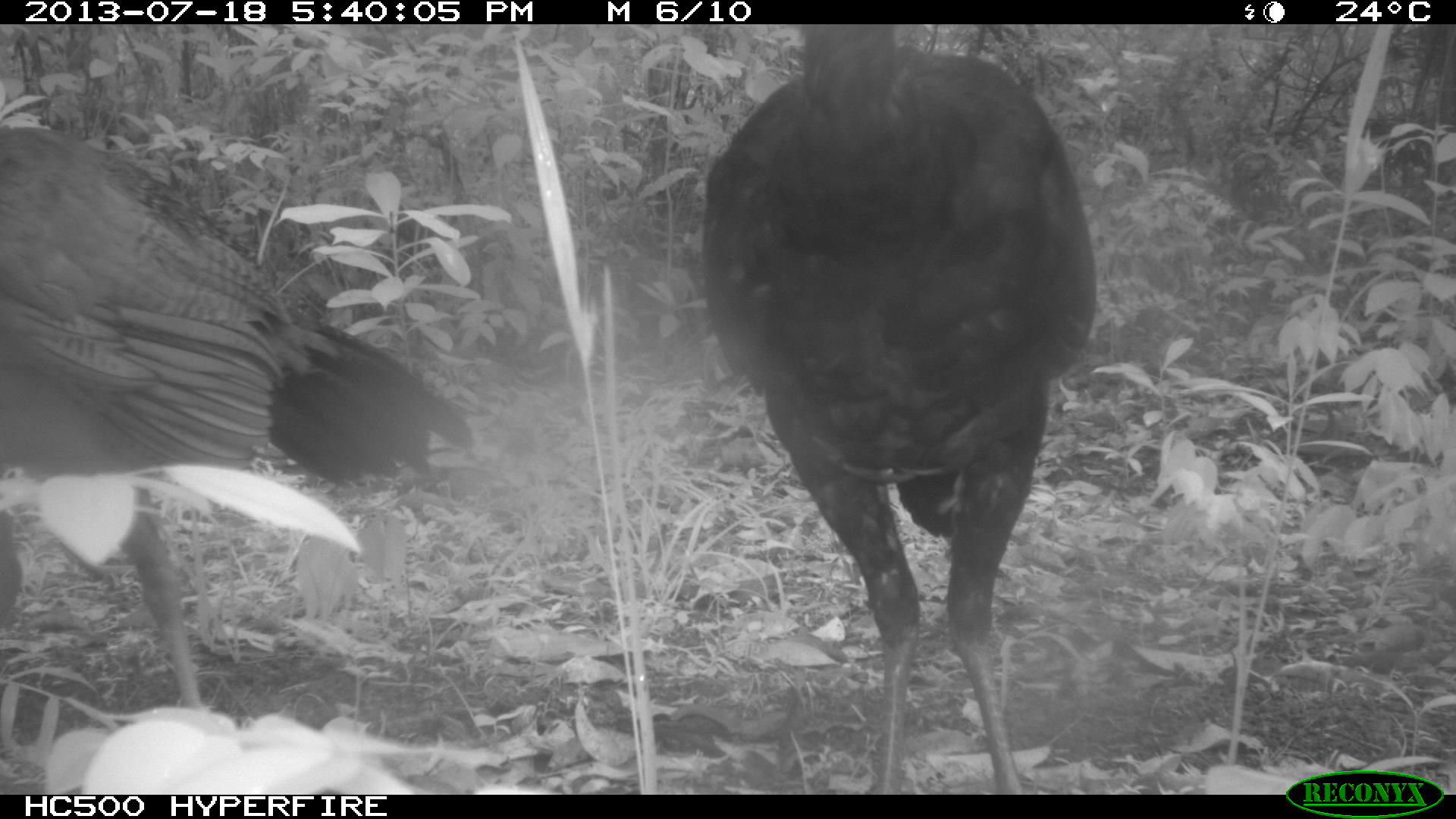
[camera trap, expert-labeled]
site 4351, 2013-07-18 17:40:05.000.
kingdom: Animalia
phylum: Chordata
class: Aves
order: Galliformes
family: Cracidae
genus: Crax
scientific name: Crax rubra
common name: great curassow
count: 3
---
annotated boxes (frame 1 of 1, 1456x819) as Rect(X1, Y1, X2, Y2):
crax rubra: Rect(701, 24, 1097, 794); Rect(0, 123, 475, 709)